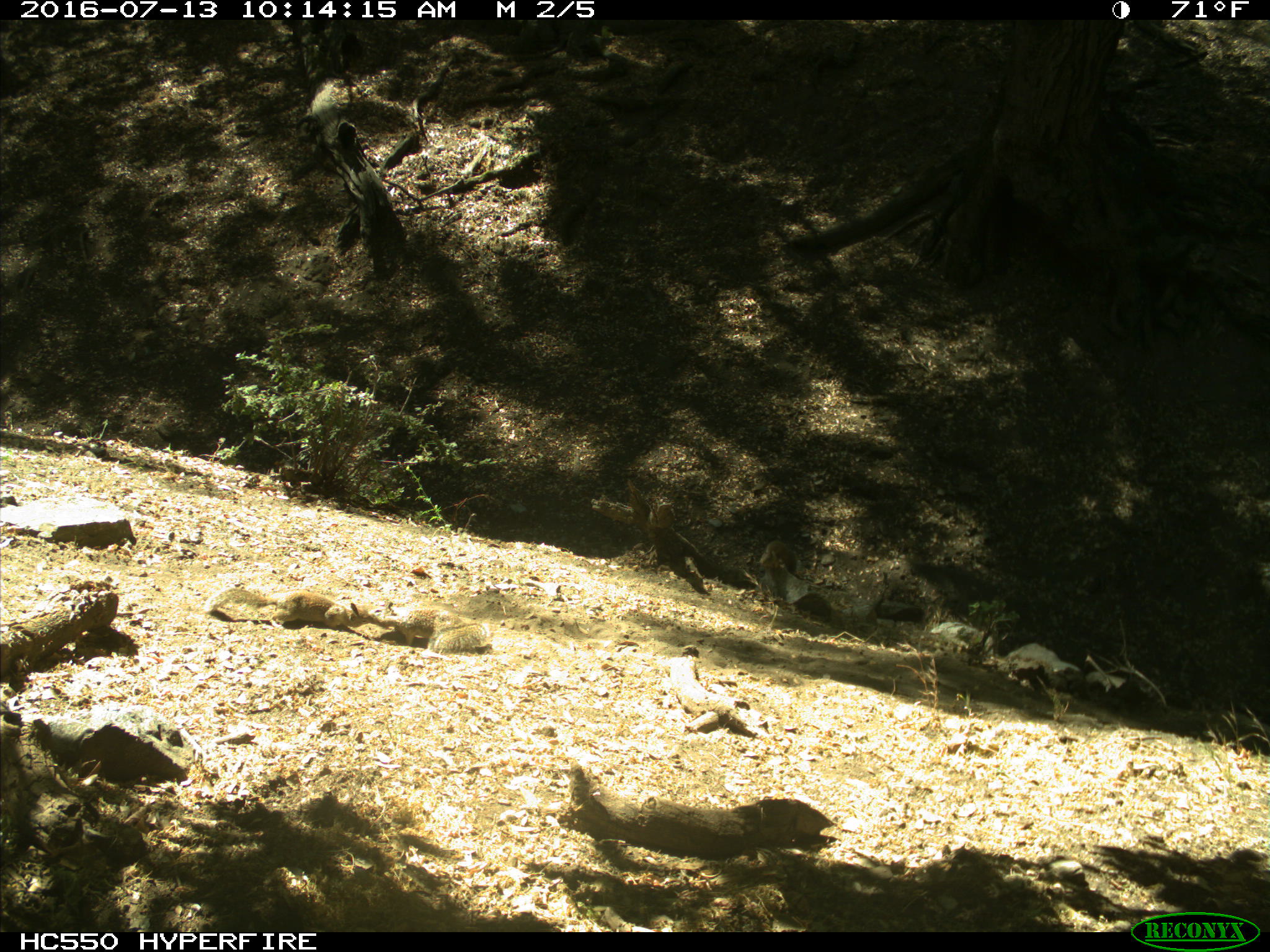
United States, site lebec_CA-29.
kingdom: Animalia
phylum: Chordata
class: Mammalia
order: Rodentia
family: Sciuridae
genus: Otospermophilus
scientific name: Otospermophilus beecheyi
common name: california ground squirrel